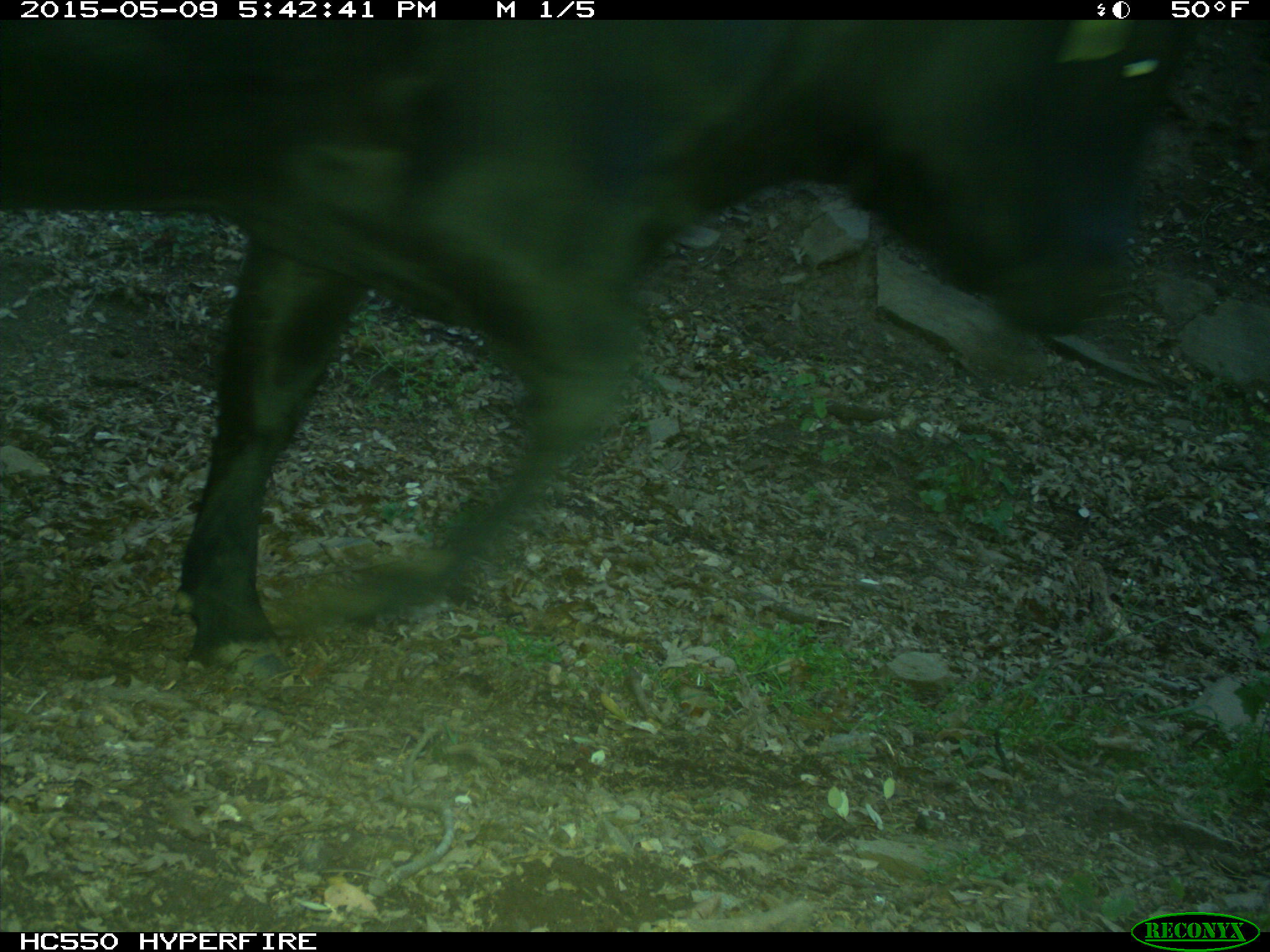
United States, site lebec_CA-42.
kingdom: Animalia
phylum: Chordata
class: Mammalia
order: Artiodactyla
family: Bovidae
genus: Bos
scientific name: Bos taurus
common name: domestic cow